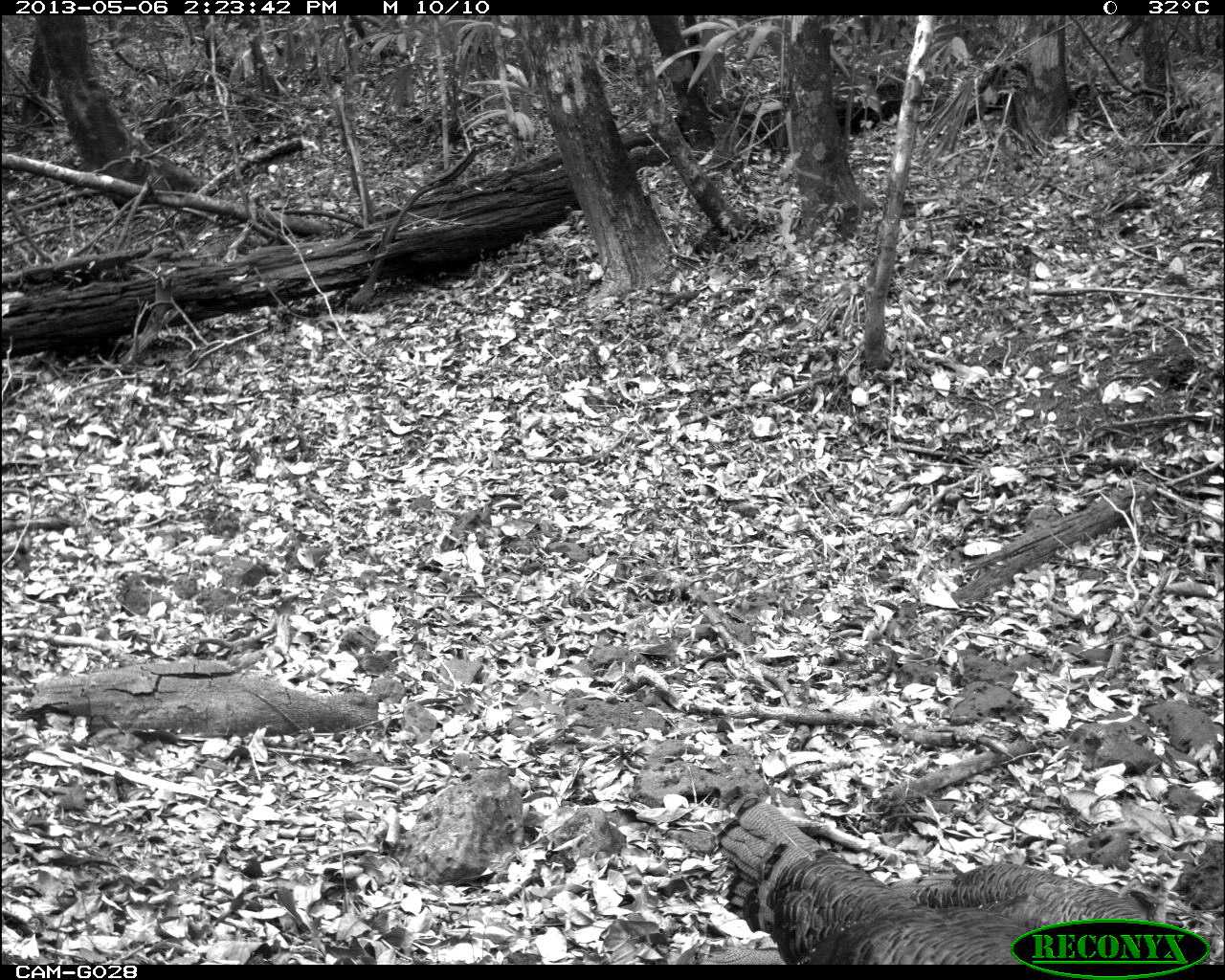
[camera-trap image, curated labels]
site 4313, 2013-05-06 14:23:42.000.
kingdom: Animalia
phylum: Chordata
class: Aves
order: Galliformes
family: Phasianidae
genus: Meleagris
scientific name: Meleagris ocellata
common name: ocellated turkey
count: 3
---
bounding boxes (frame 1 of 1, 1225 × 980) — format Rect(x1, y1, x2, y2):
meleagris ocellata: Rect(707, 790, 1158, 961)